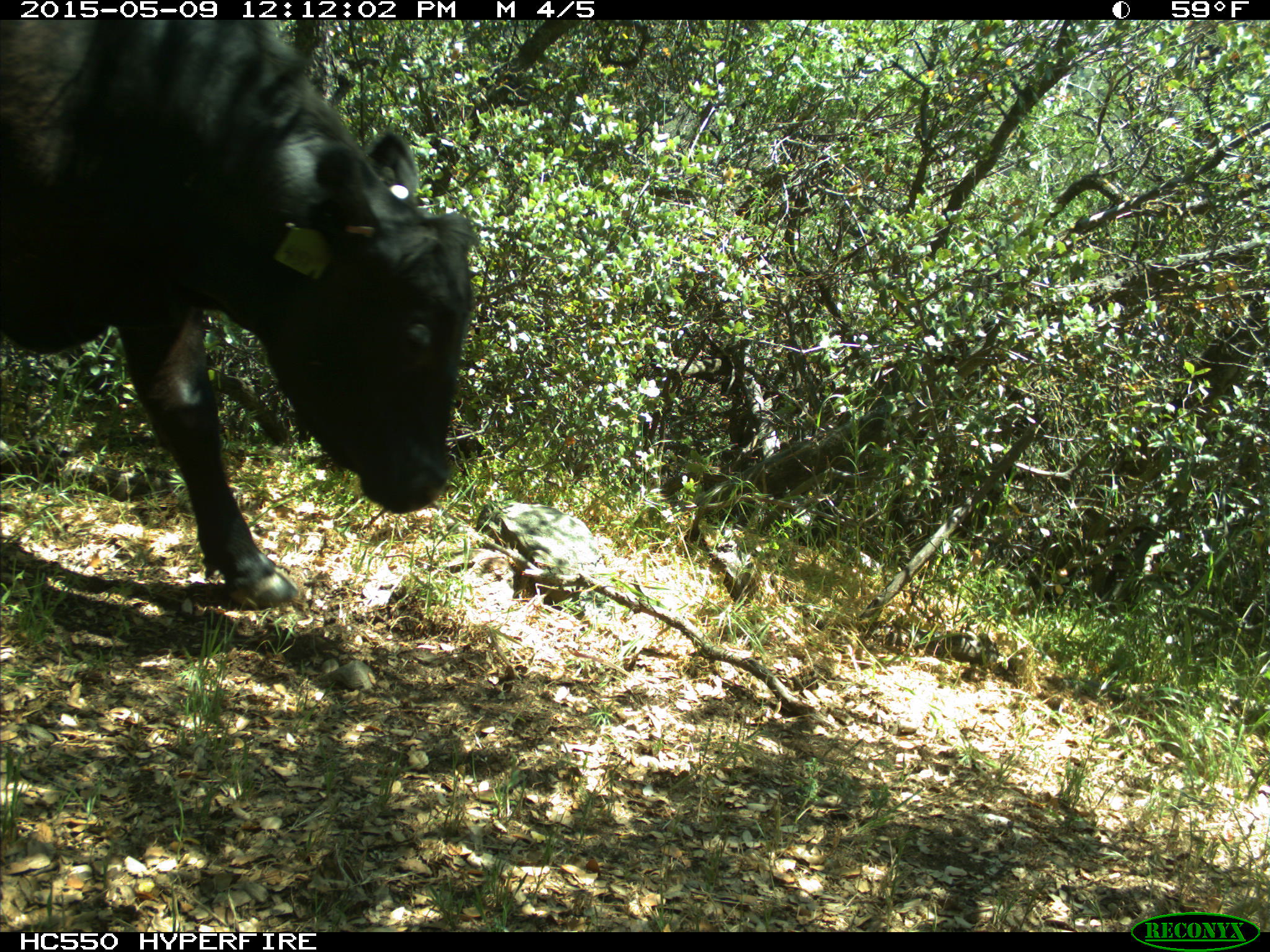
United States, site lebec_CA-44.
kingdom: Animalia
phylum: Chordata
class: Mammalia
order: Artiodactyla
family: Bovidae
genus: Bos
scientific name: Bos taurus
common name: domestic cow